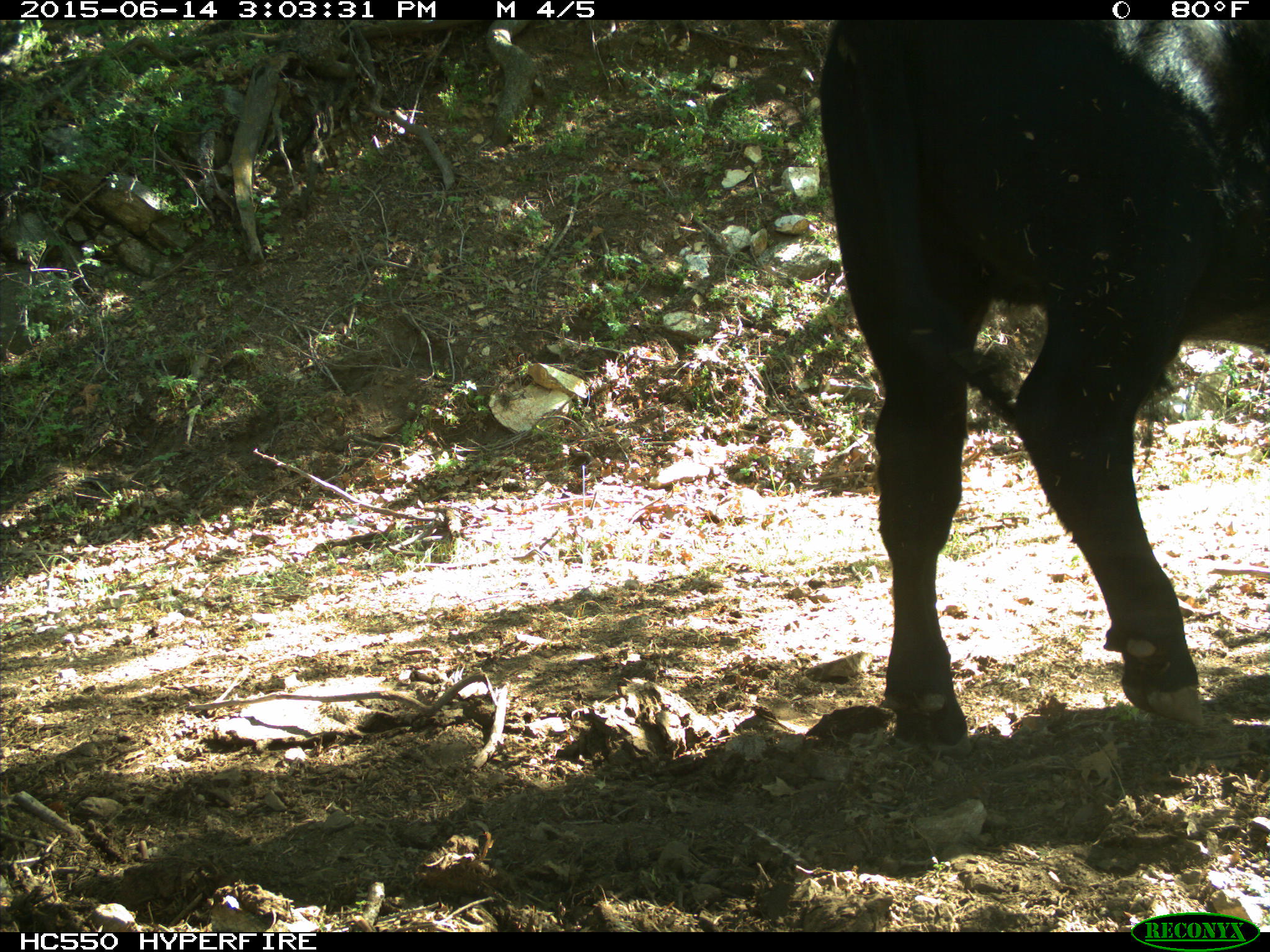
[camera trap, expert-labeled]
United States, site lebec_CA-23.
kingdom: Animalia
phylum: Chordata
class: Mammalia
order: Artiodactyla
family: Bovidae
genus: Bos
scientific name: Bos taurus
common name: domestic cow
Bos taurus (domestic cow).